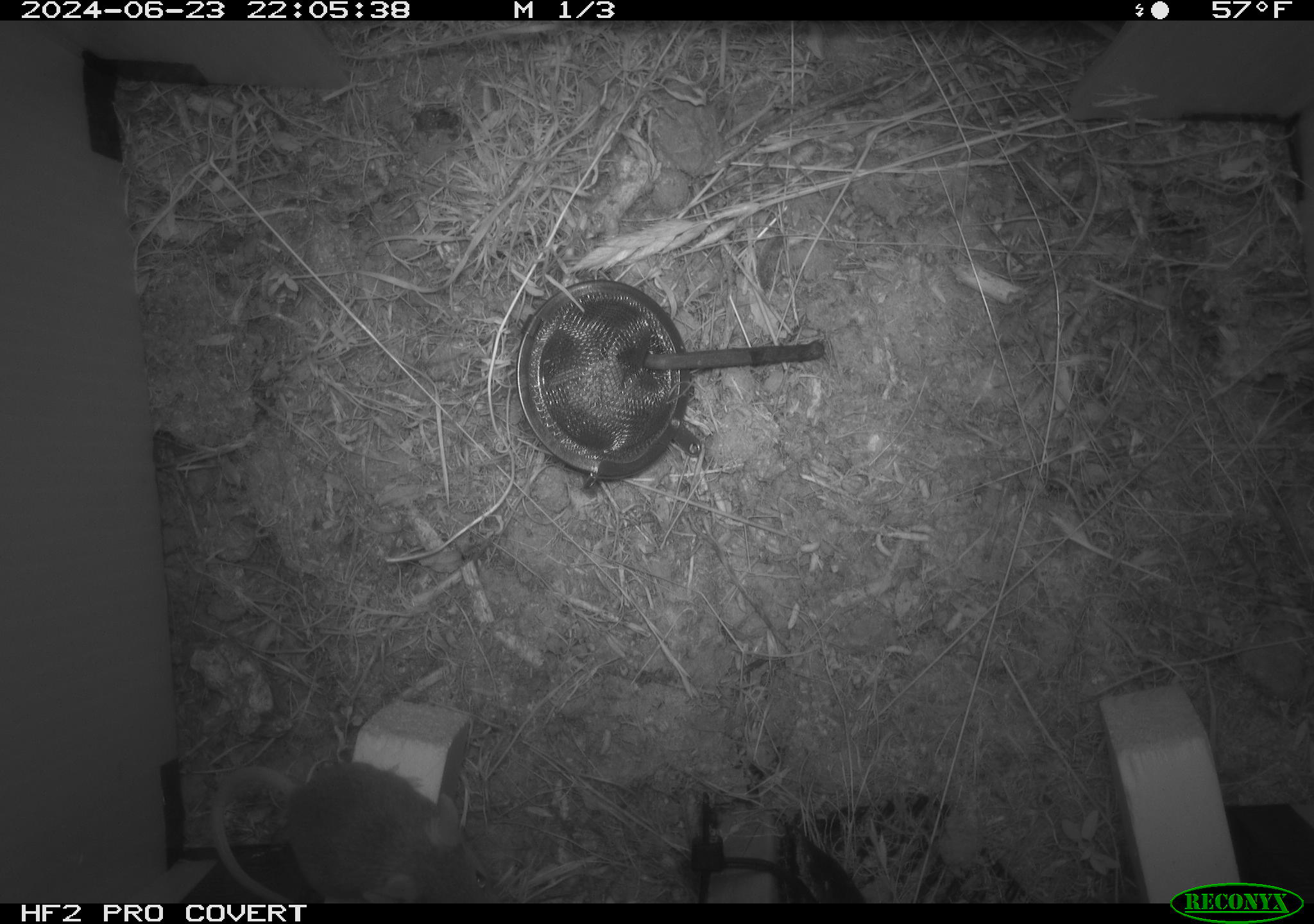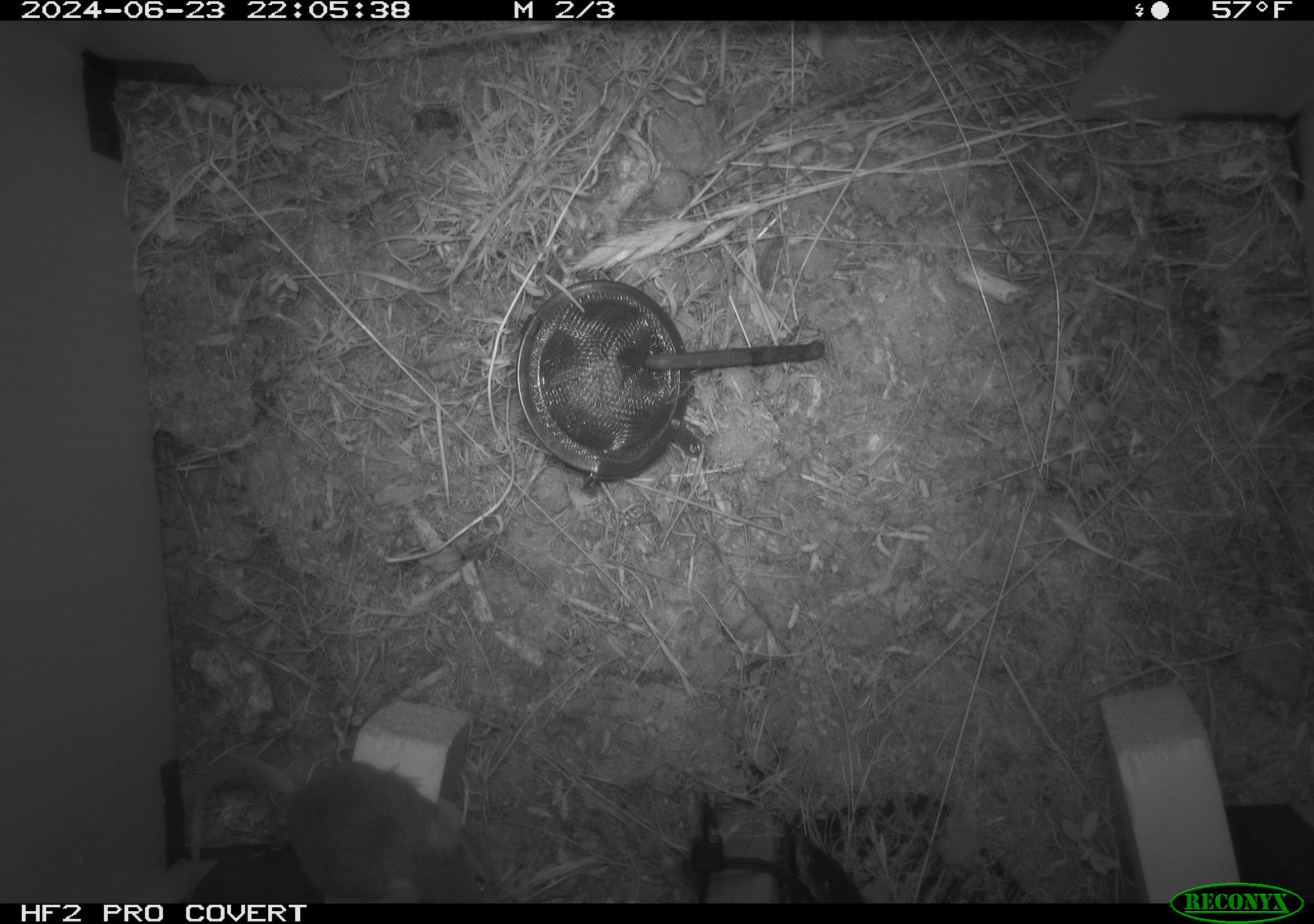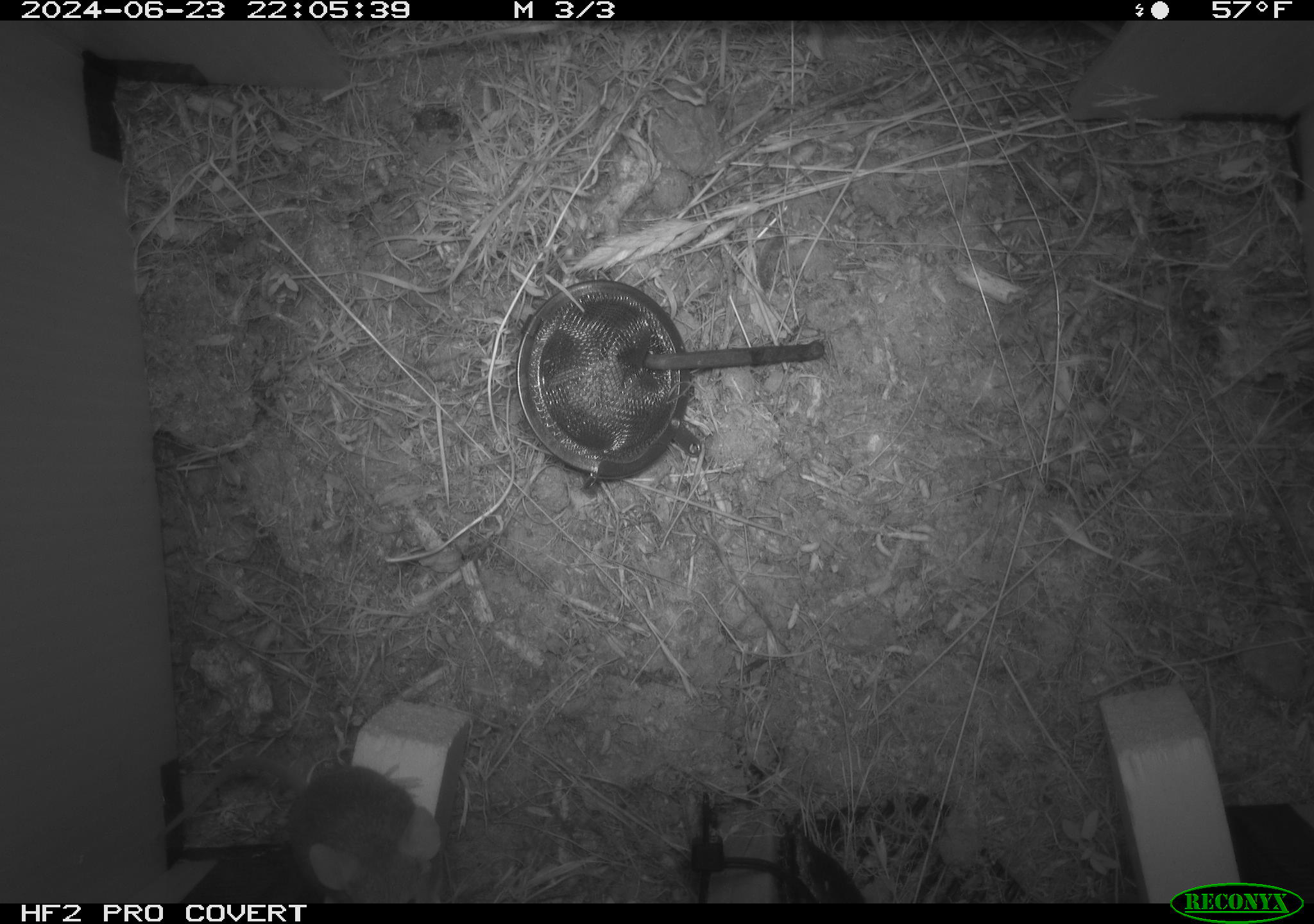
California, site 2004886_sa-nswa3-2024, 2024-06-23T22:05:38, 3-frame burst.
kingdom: Animalia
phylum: Chordata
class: Mammalia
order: Rodentia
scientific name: Rodentia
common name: rodent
Rodent (Rodentia).